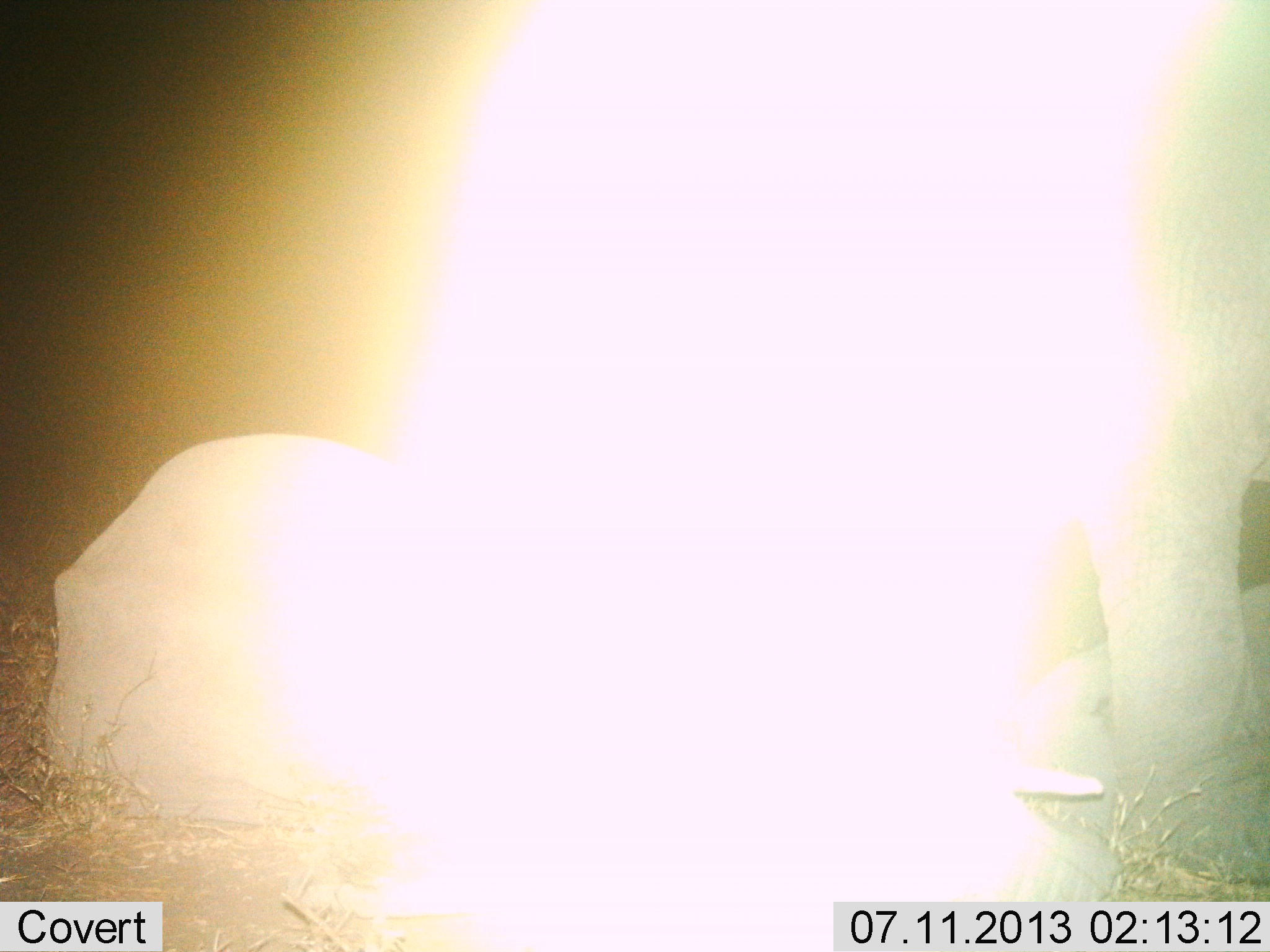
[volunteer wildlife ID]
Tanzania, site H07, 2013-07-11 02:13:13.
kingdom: Animalia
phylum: Chordata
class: Mammalia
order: Proboscidea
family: Elephantidae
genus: Loxodonta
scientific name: Loxodonta africana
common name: african bush elephant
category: elephant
Elephant (african bush elephant) (Loxodonta africana), count 2. Behavior (volunteer vote fractions): standing 60%, resting 90%, moving 0%, interacting 0%. Young present (vote fraction): 30%. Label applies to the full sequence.